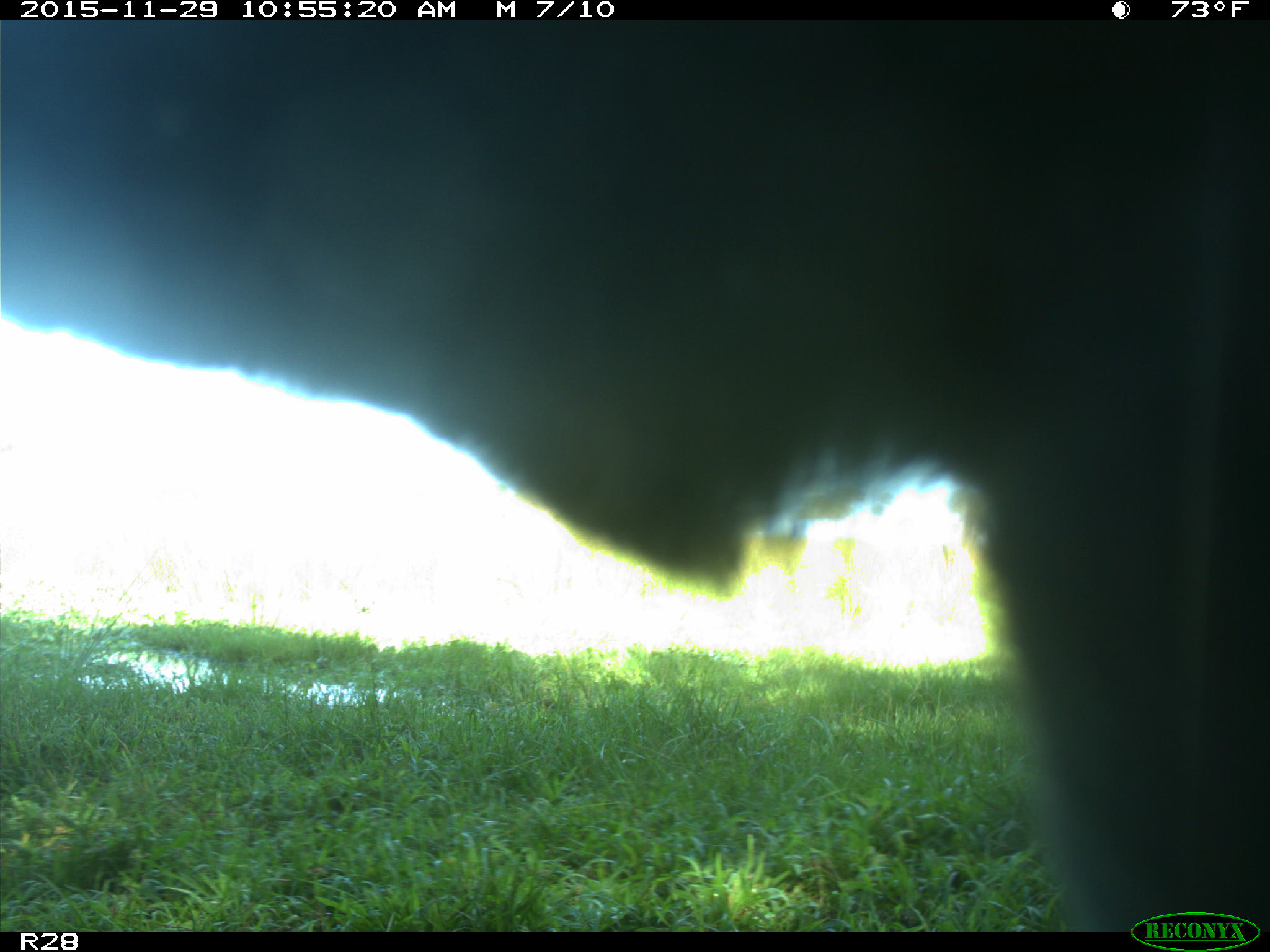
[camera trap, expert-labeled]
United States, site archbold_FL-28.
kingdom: Animalia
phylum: Chordata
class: Mammalia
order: Artiodactyla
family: Bovidae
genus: Bos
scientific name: Bos taurus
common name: domestic cow